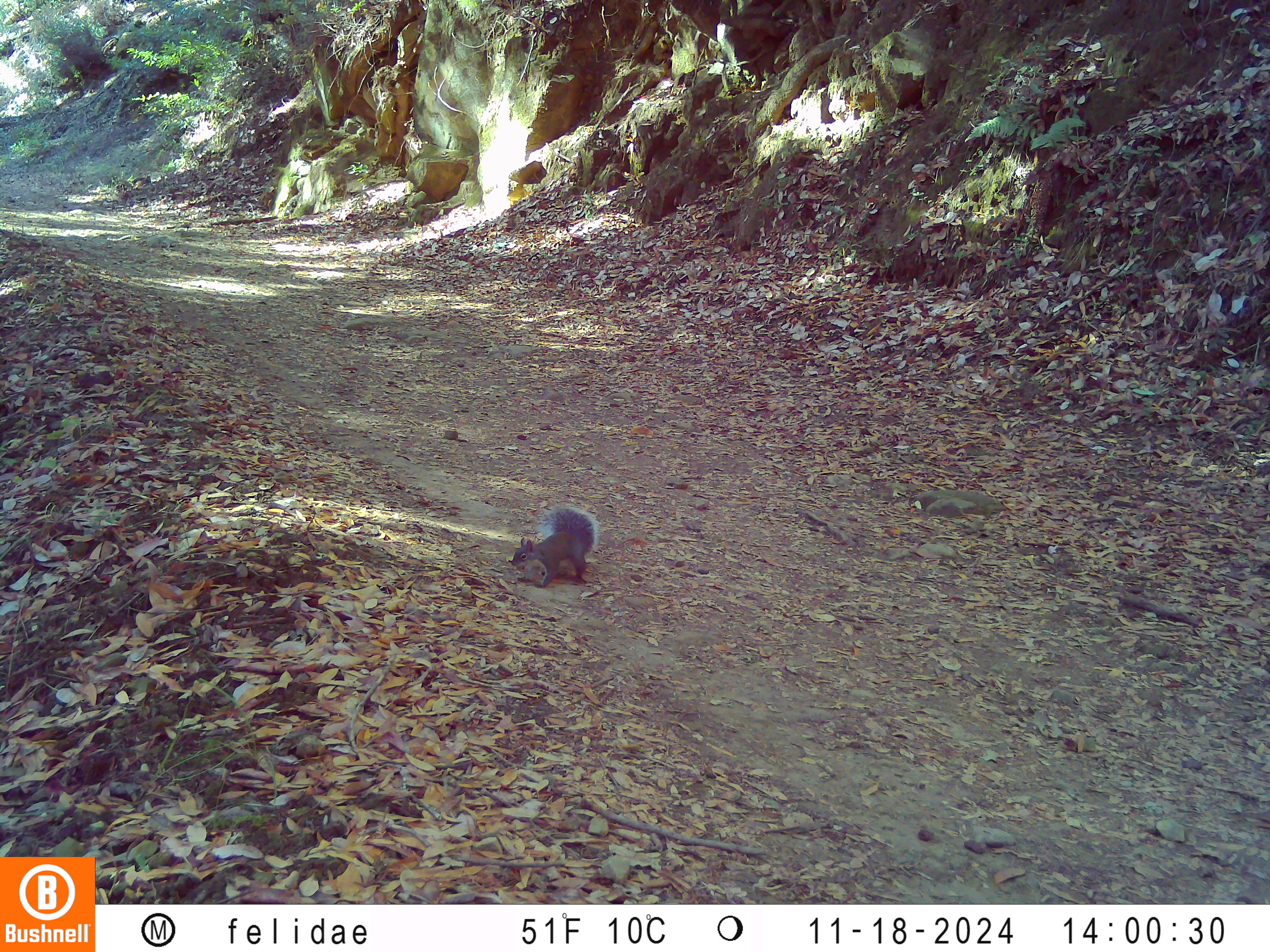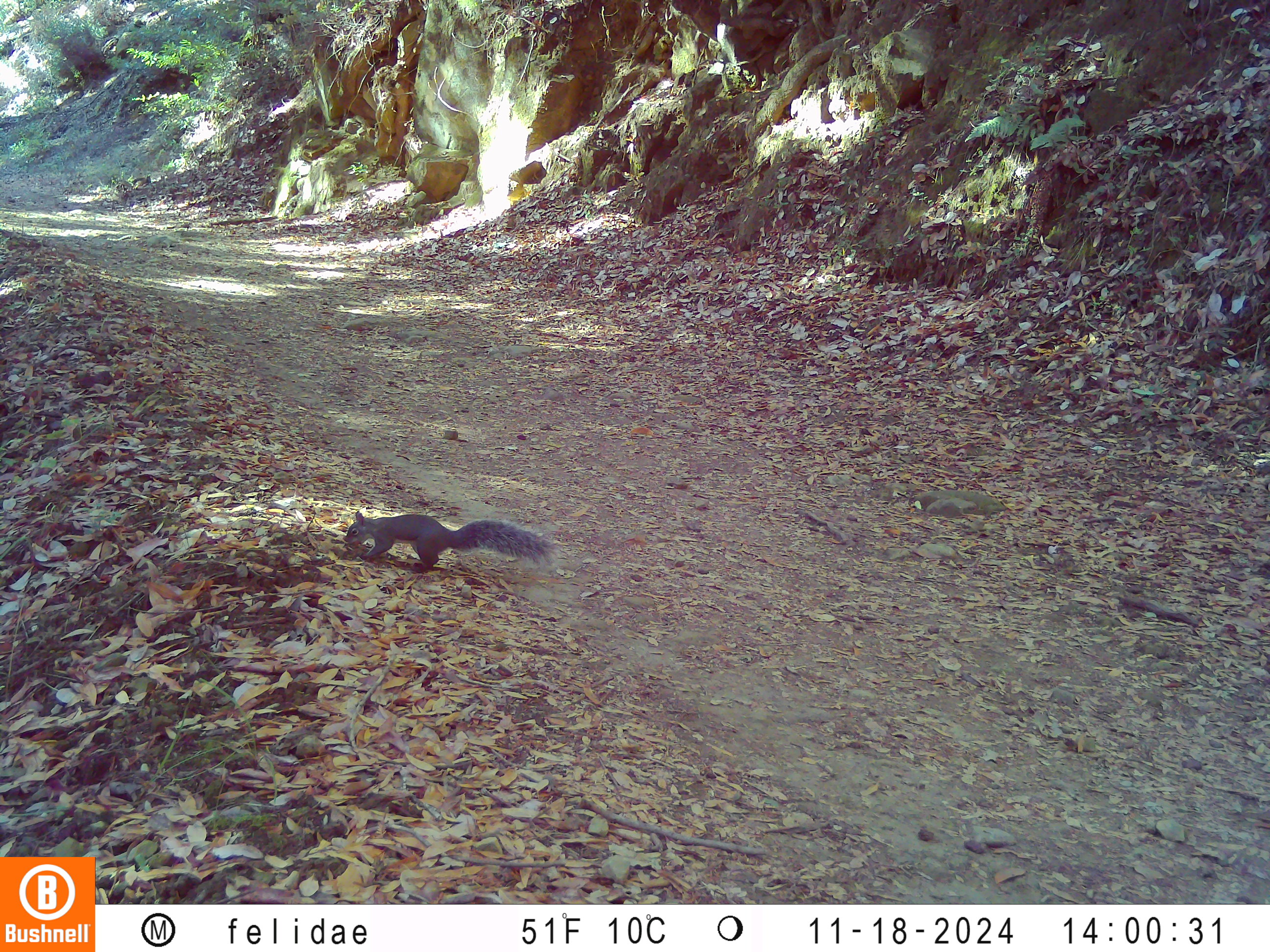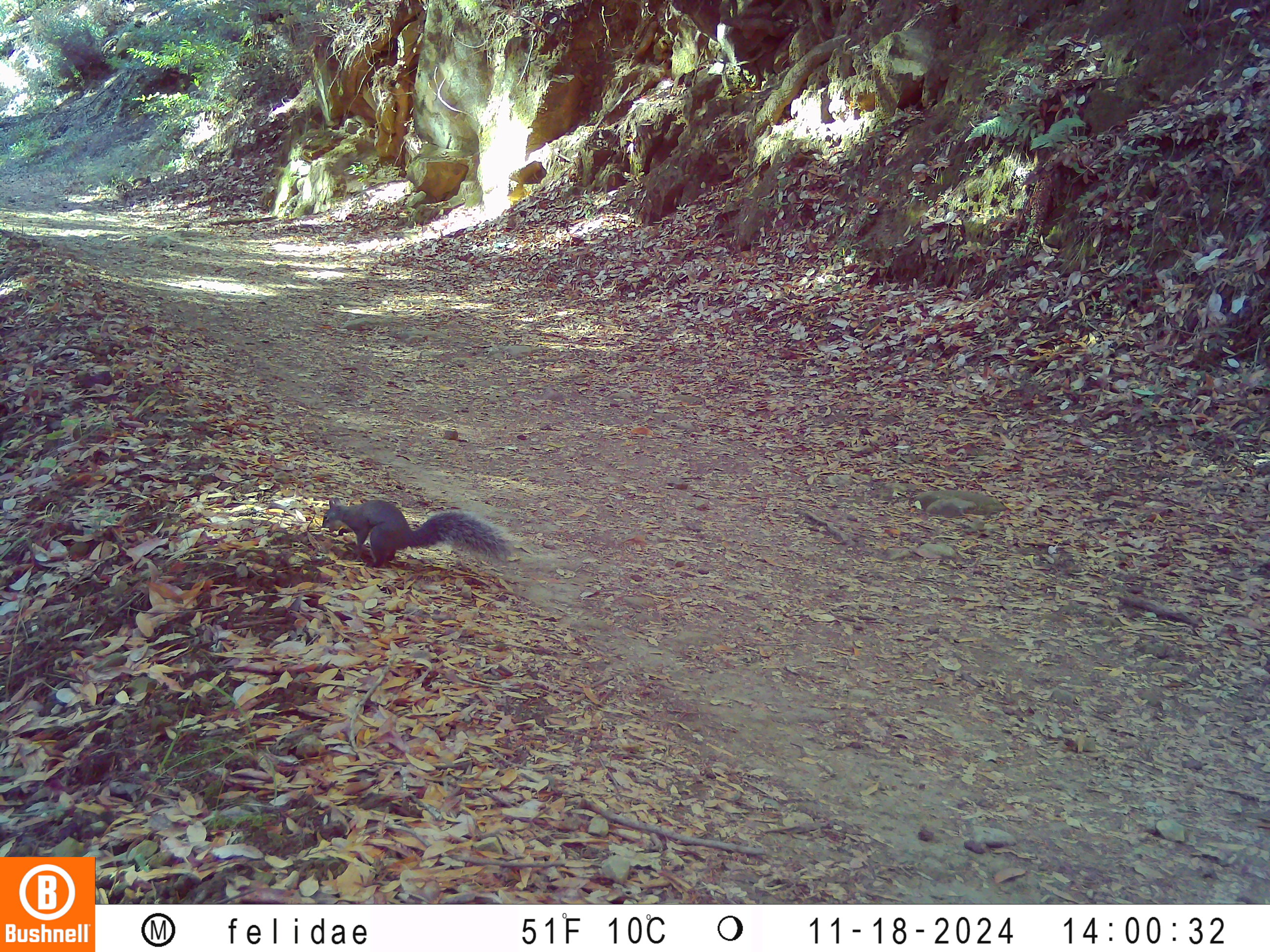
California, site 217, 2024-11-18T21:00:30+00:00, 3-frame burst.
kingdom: Animalia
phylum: Chordata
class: Mammalia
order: Rodentia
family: Sciuridae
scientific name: Sciuridae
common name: squirrel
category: unknown squirrel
Unknown squirrel (squirrel) (Sciuridae).